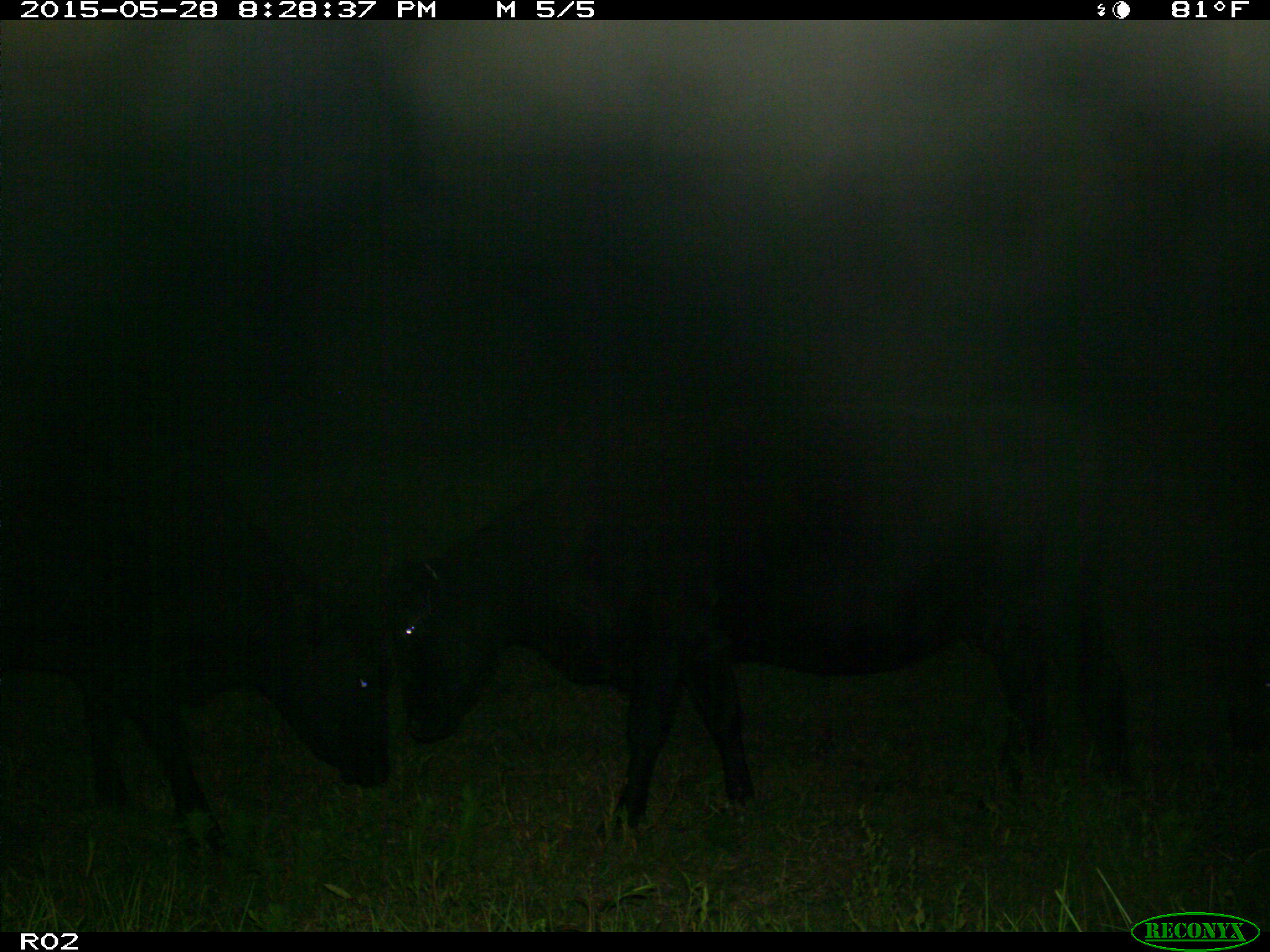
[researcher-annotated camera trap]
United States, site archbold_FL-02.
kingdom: Animalia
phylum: Chordata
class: Mammalia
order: Artiodactyla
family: Bovidae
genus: Bos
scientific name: Bos taurus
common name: domestic cow